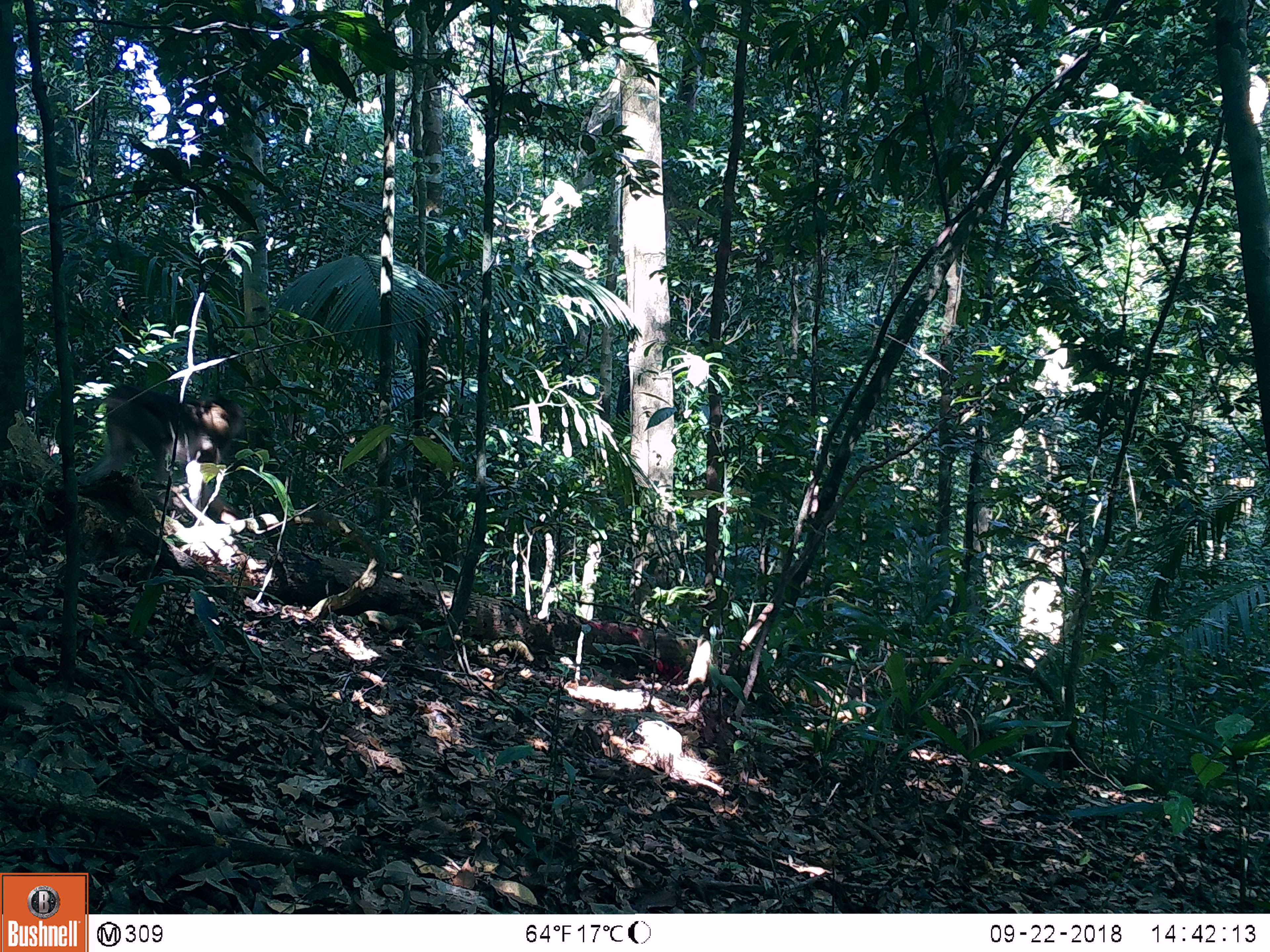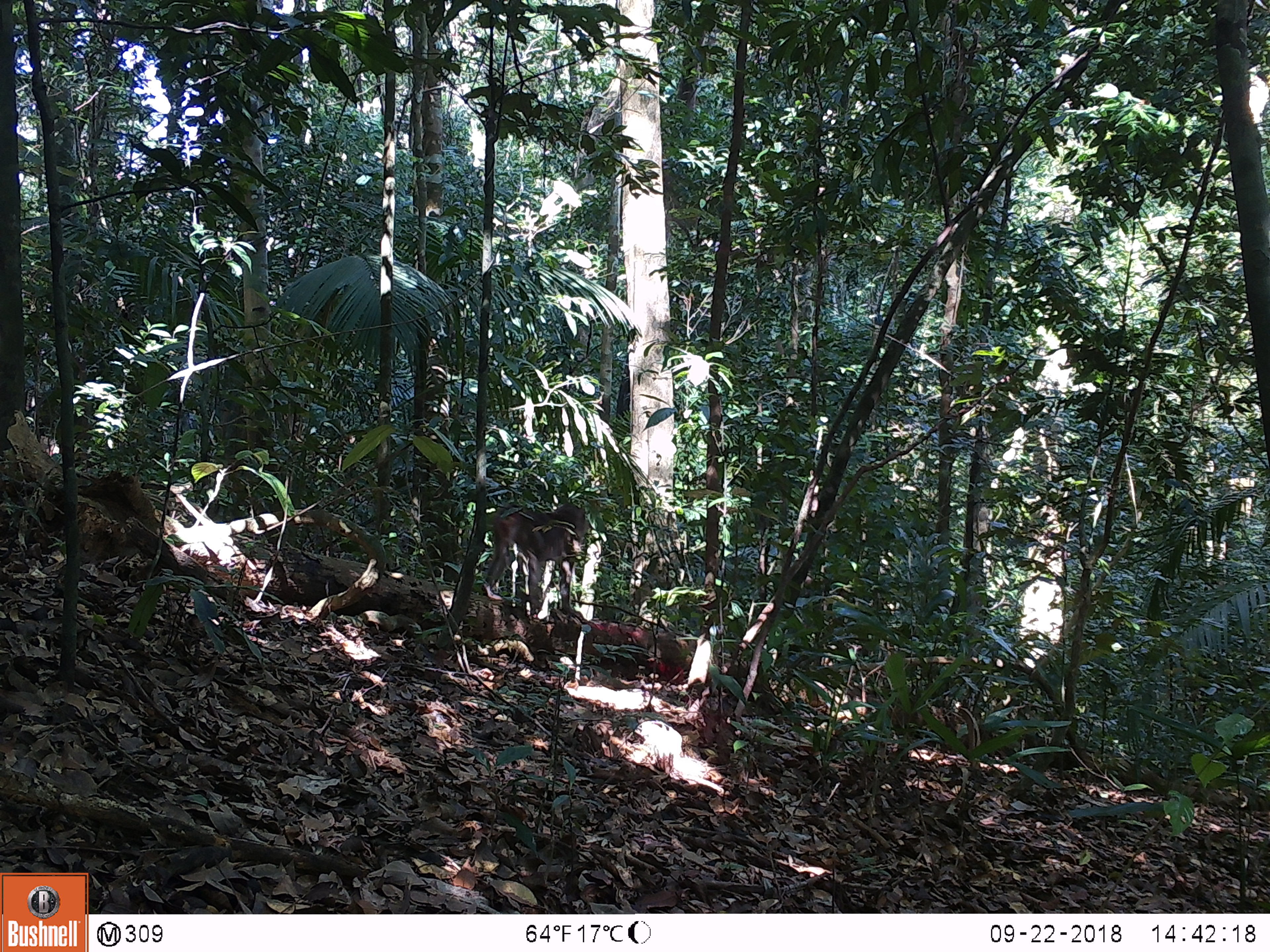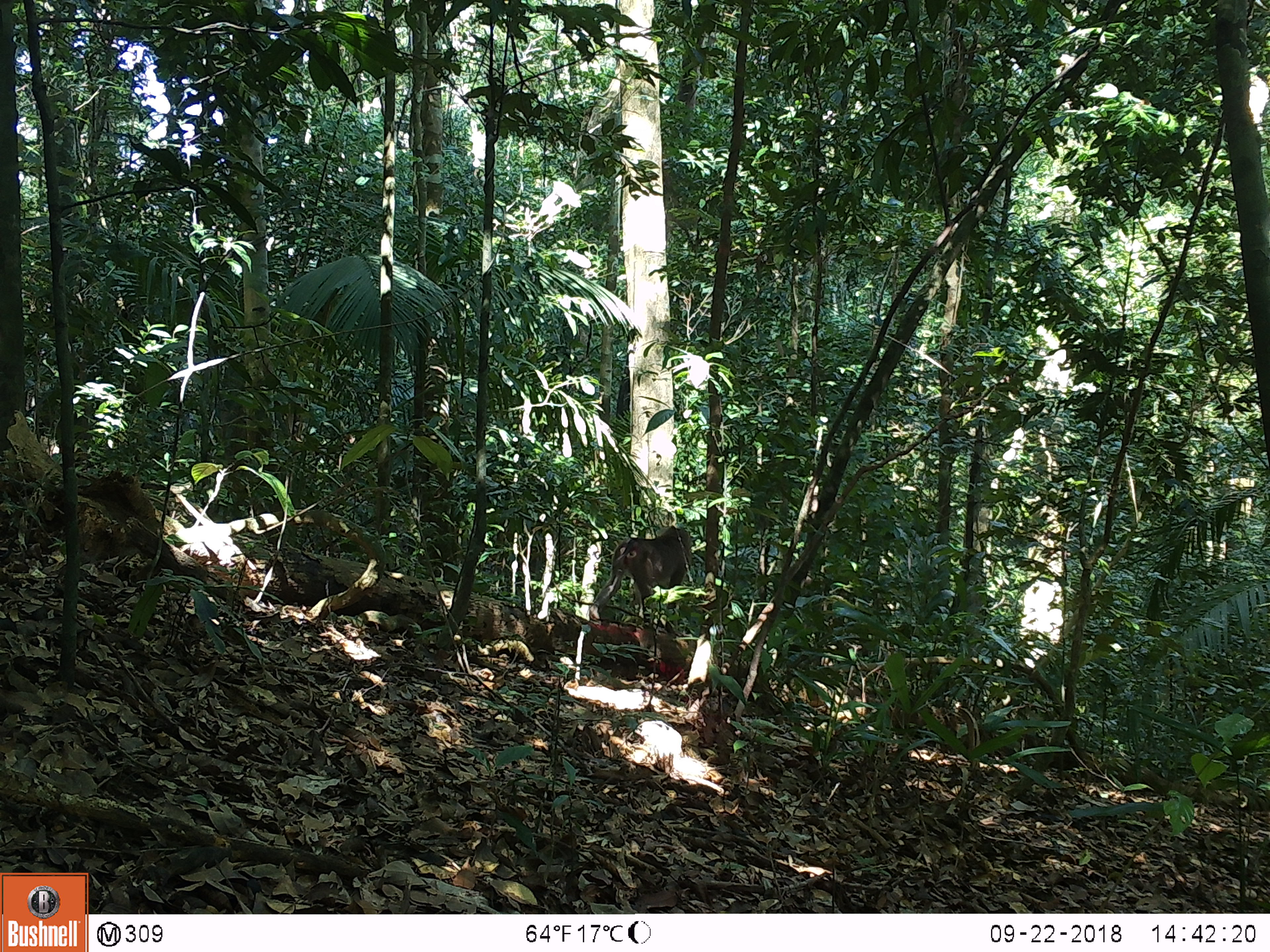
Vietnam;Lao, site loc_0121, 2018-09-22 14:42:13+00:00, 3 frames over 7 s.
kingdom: Animalia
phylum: Chordata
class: Mammalia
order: Primates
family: Cercopithecidae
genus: Macaca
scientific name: Macaca nemestrina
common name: pig-tailed macaque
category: pig tailed macaque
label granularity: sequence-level